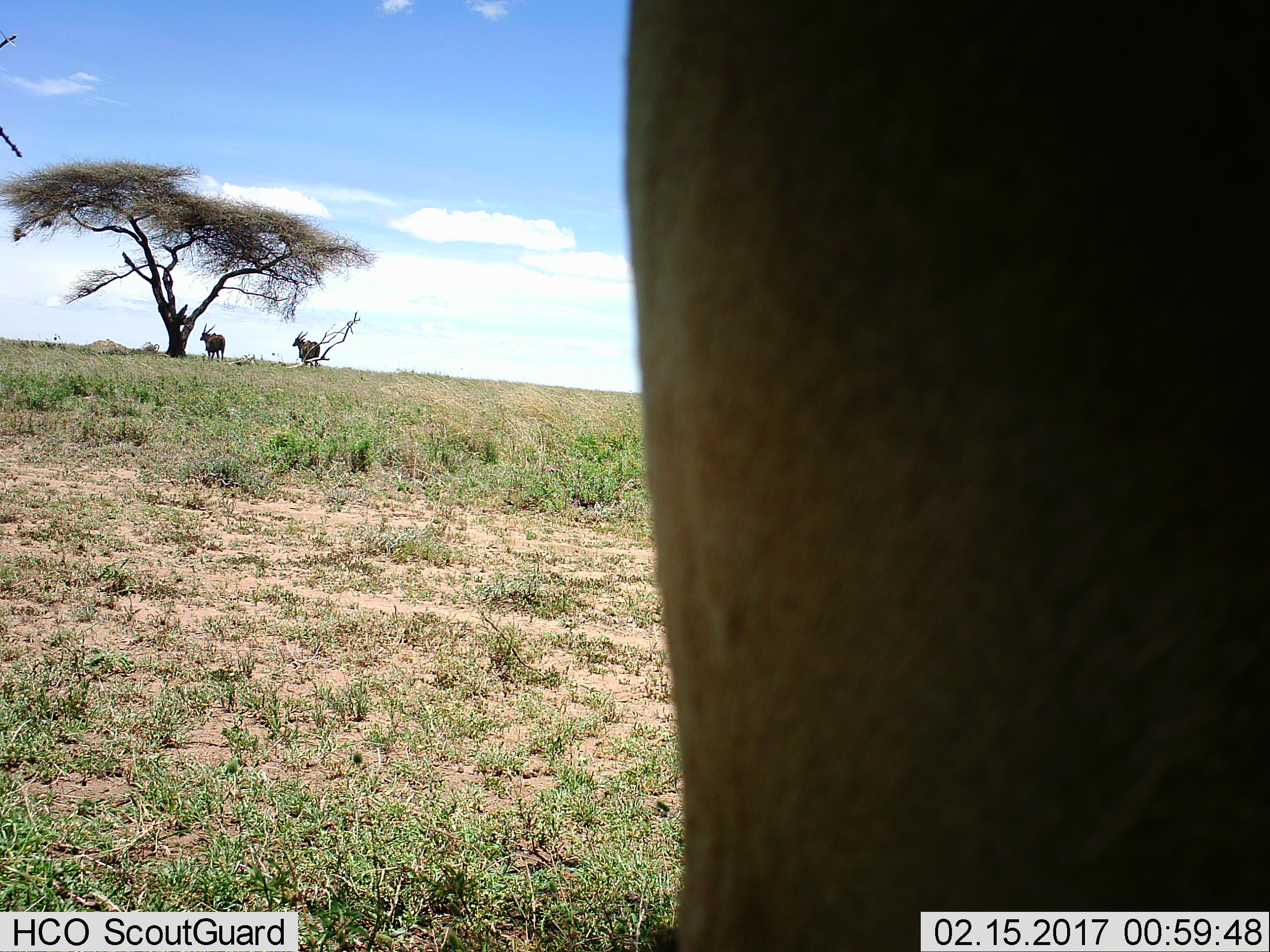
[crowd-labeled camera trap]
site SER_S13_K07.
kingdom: Animalia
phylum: Chordata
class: Mammalia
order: Artiodactyla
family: Bovidae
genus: Tragelaphus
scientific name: Tragelaphus oryx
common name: eland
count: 3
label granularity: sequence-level